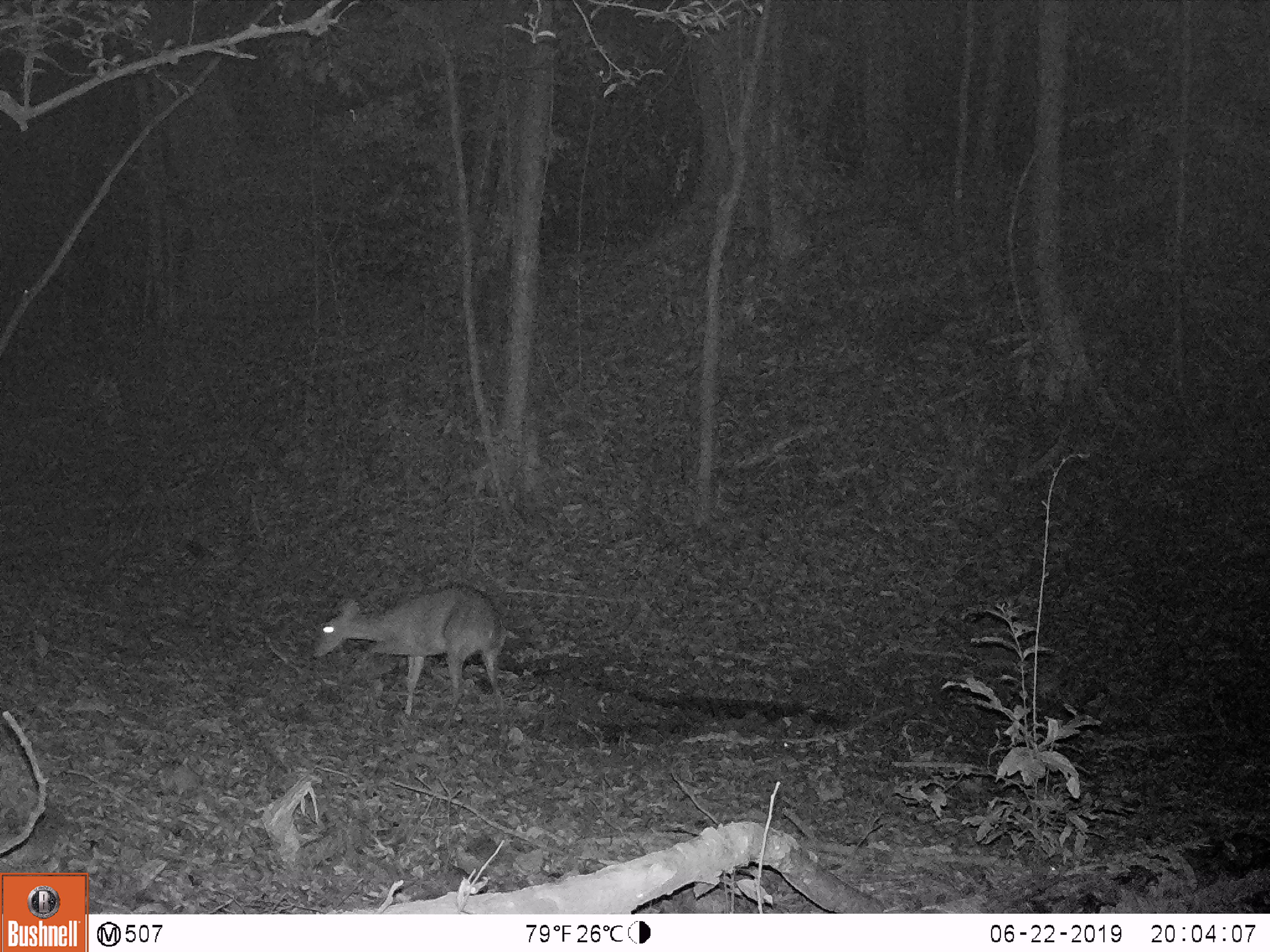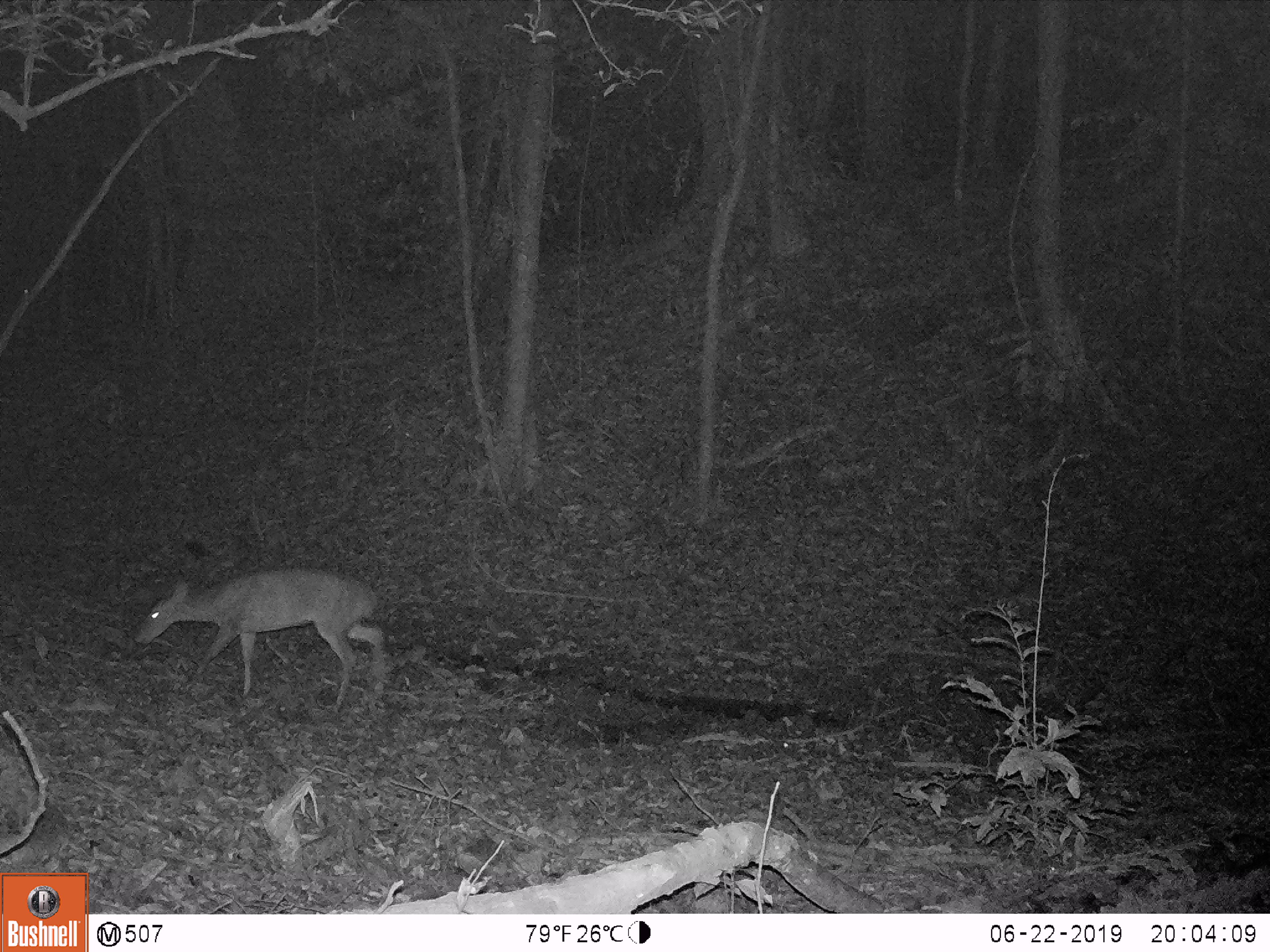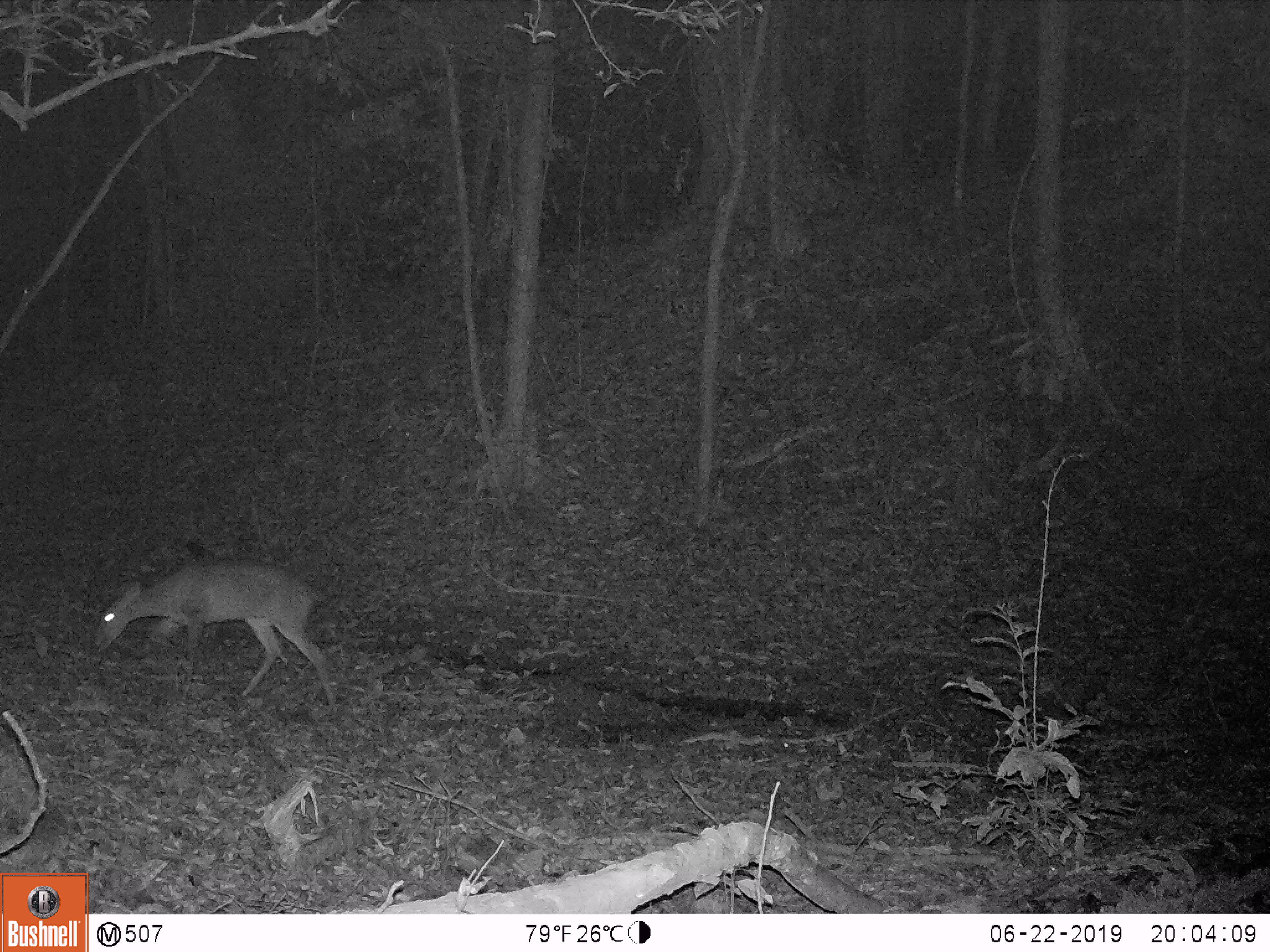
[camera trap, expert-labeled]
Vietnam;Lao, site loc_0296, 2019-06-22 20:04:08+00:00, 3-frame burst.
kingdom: Animalia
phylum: Chordata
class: Mammalia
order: Artiodactyla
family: Cervidae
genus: Muntiacus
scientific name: Muntiacus vuquangensis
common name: large-antlered muntjac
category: large antlered muntjac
Large antlered muntjac (large-antlered muntjac) (Muntiacus vuquangensis). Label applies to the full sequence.